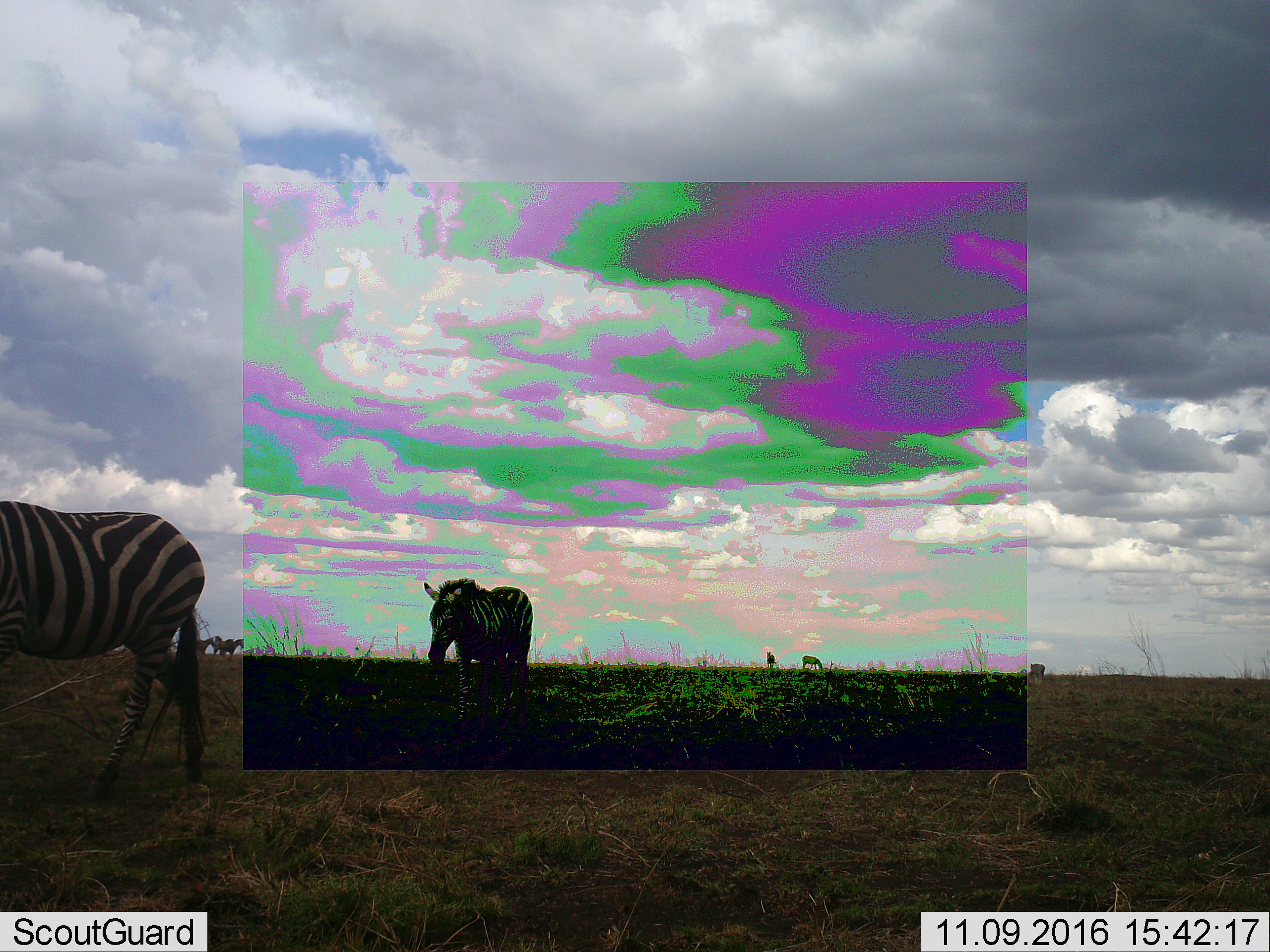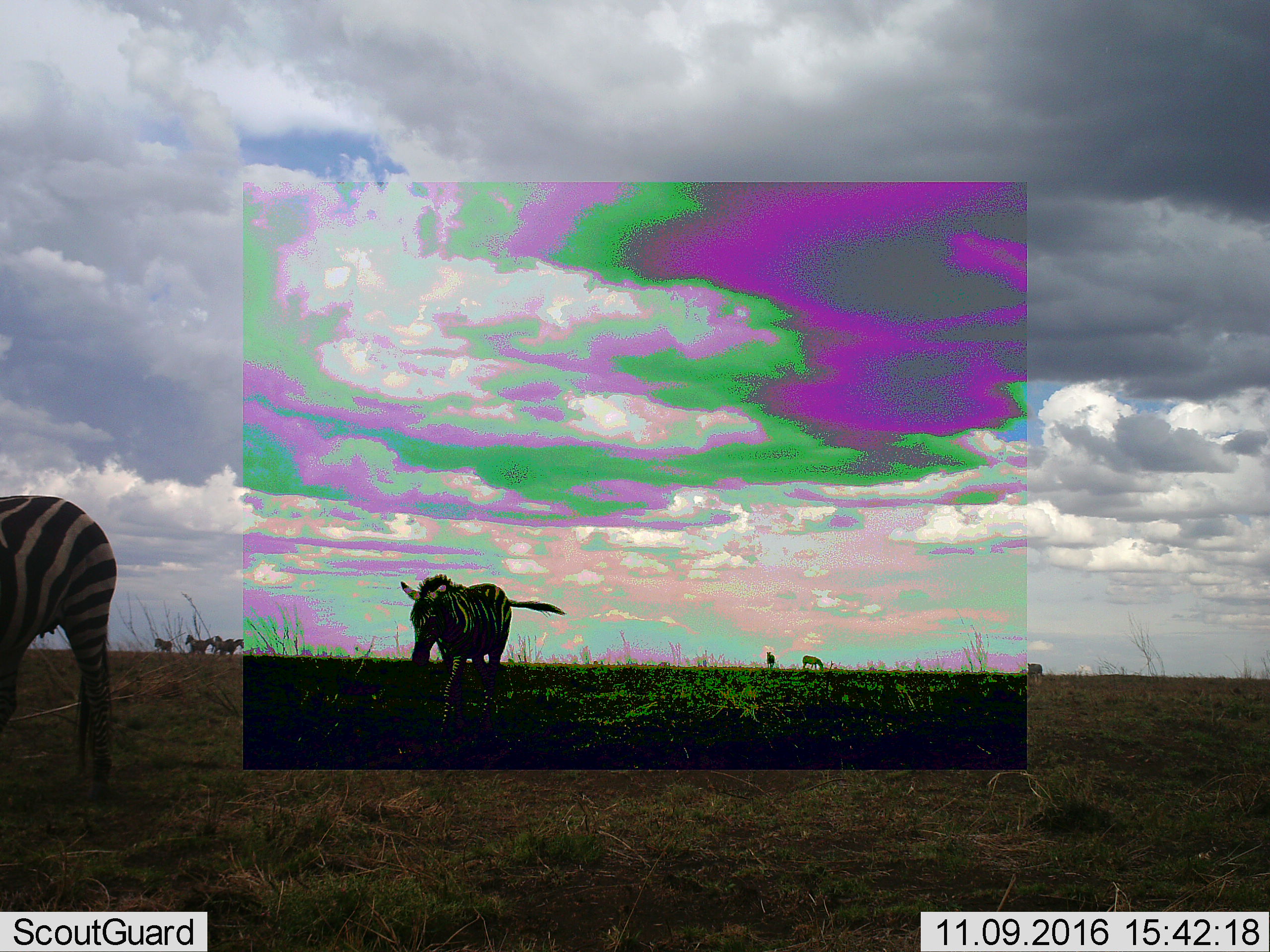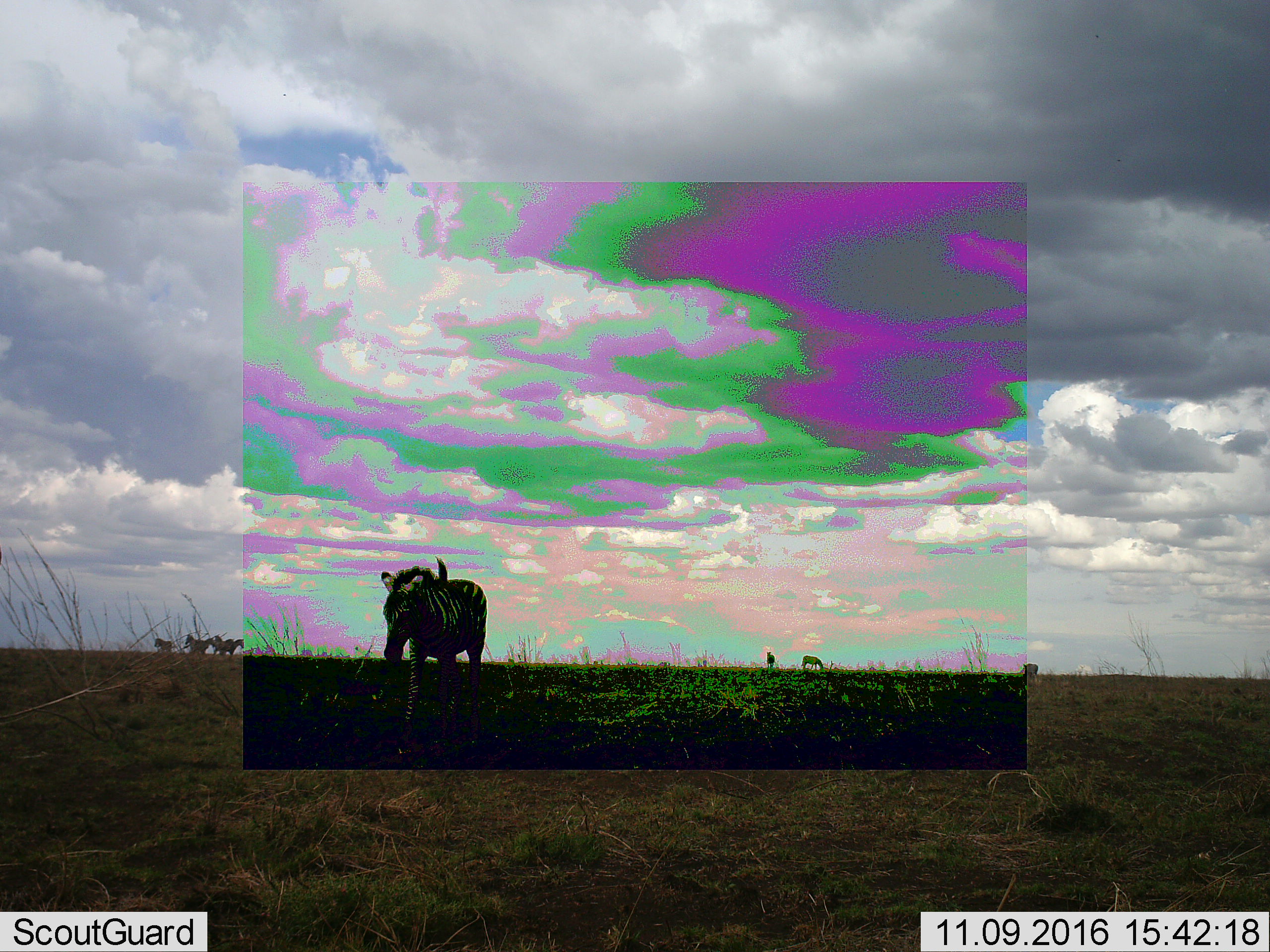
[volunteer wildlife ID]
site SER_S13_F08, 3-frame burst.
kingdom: Animalia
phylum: Chordata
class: Mammalia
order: Perissodactyla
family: Equidae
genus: Equus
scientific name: Equus quagga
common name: plains zebra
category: zebraplains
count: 9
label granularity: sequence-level